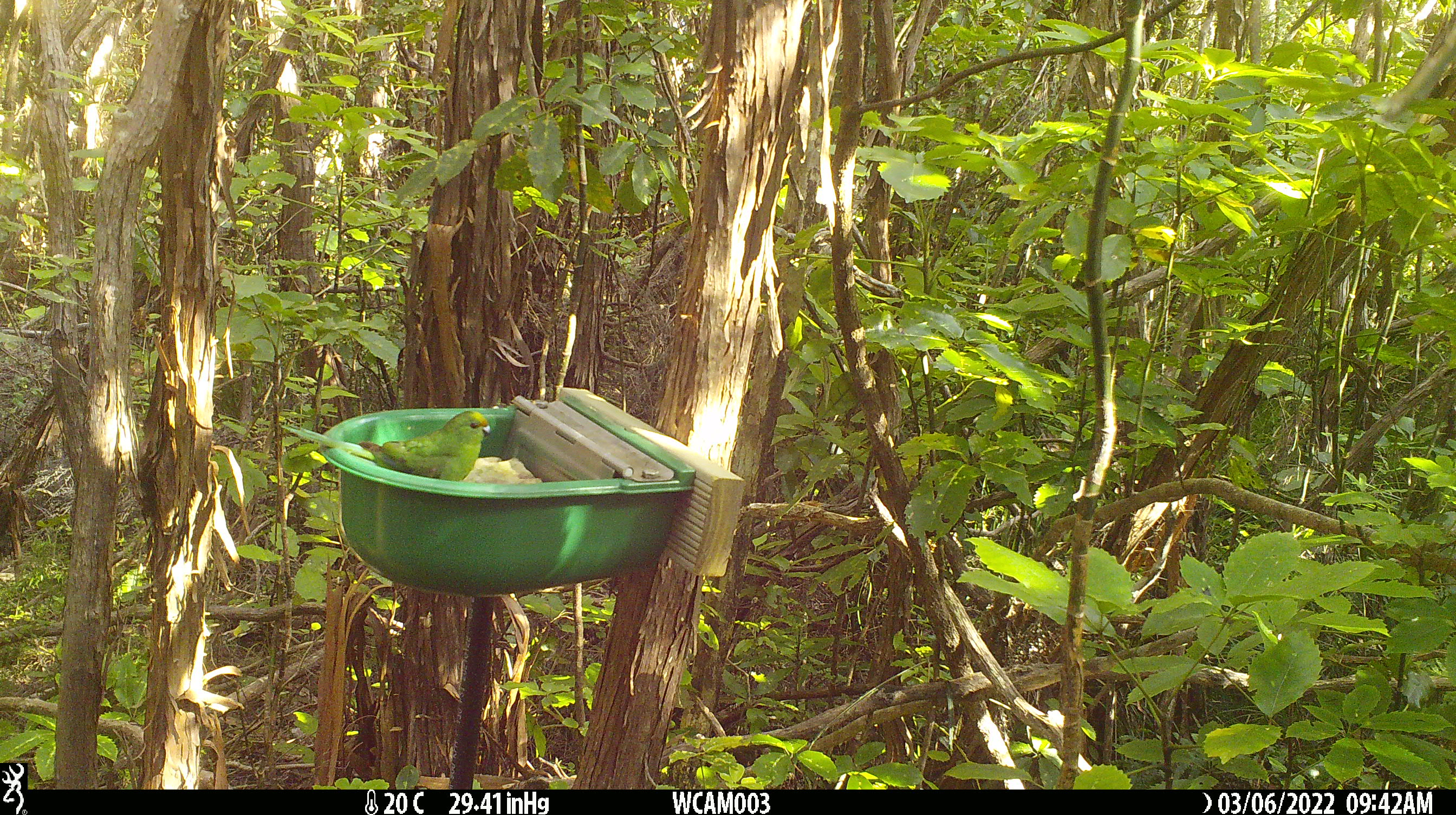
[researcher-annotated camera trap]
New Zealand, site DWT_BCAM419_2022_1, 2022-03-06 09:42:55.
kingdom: Animalia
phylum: Chordata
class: Aves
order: Psittaciformes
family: Psittaculidae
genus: Cyanoramphus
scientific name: Cyanoramphus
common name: parakeet